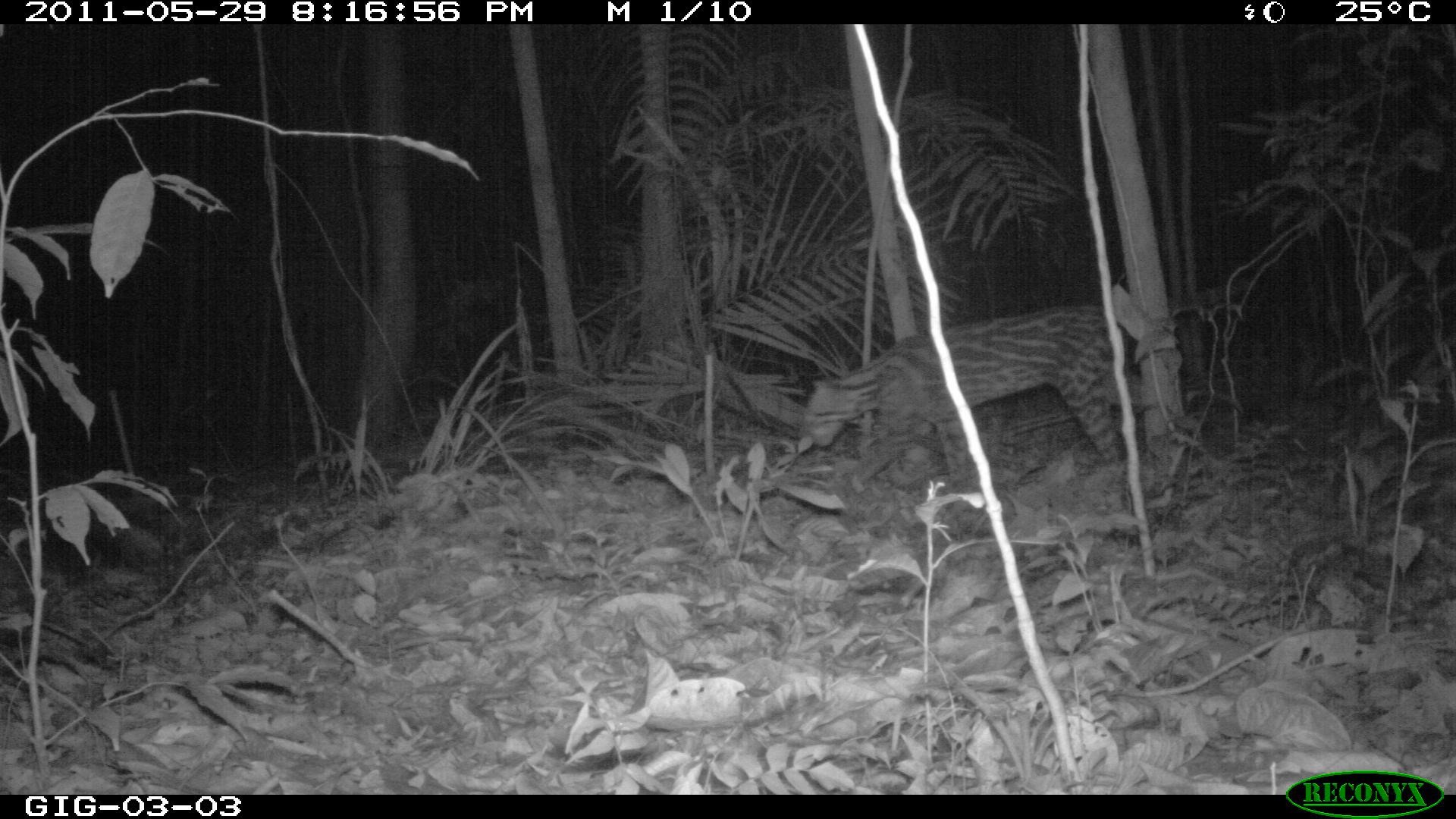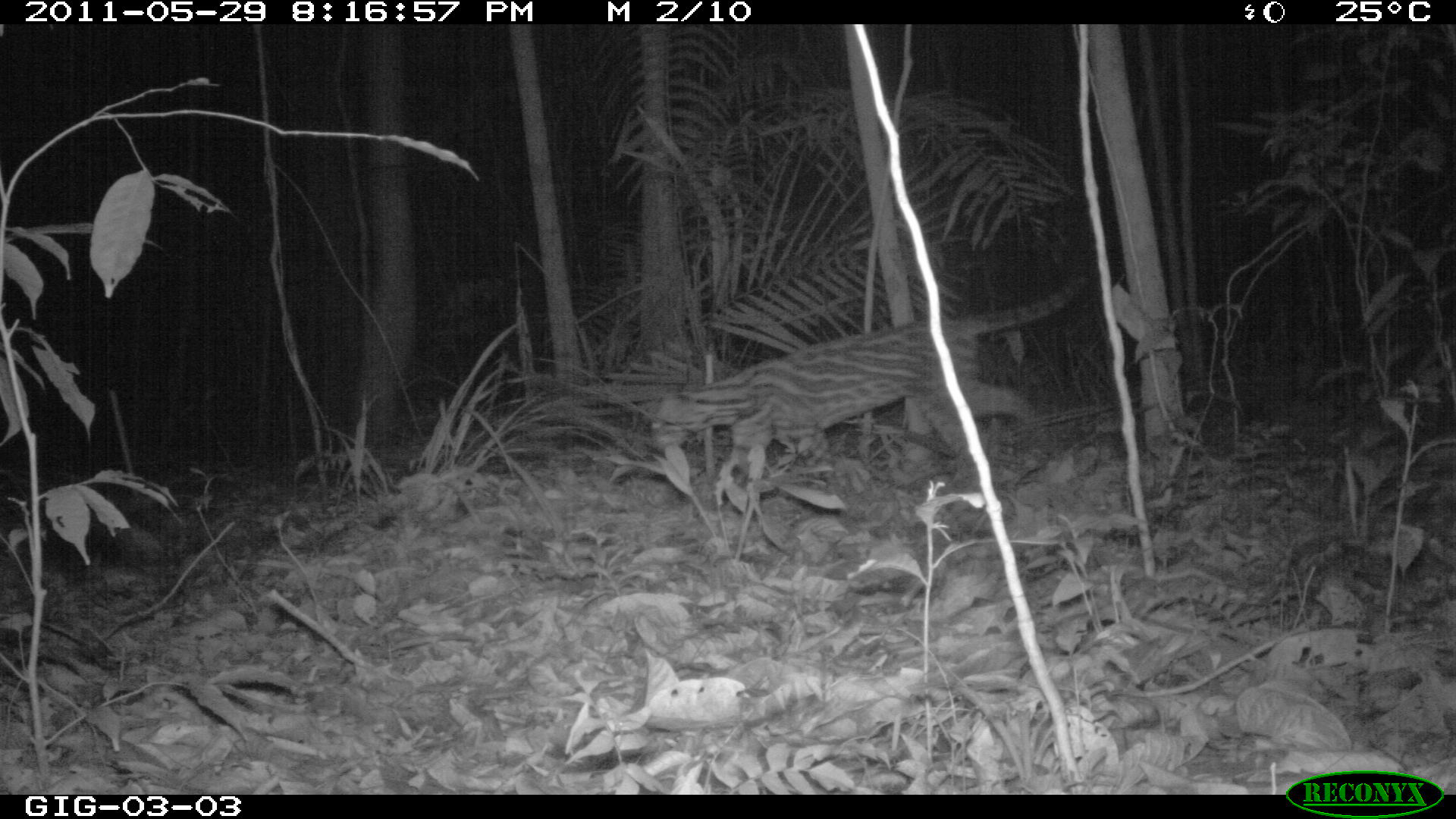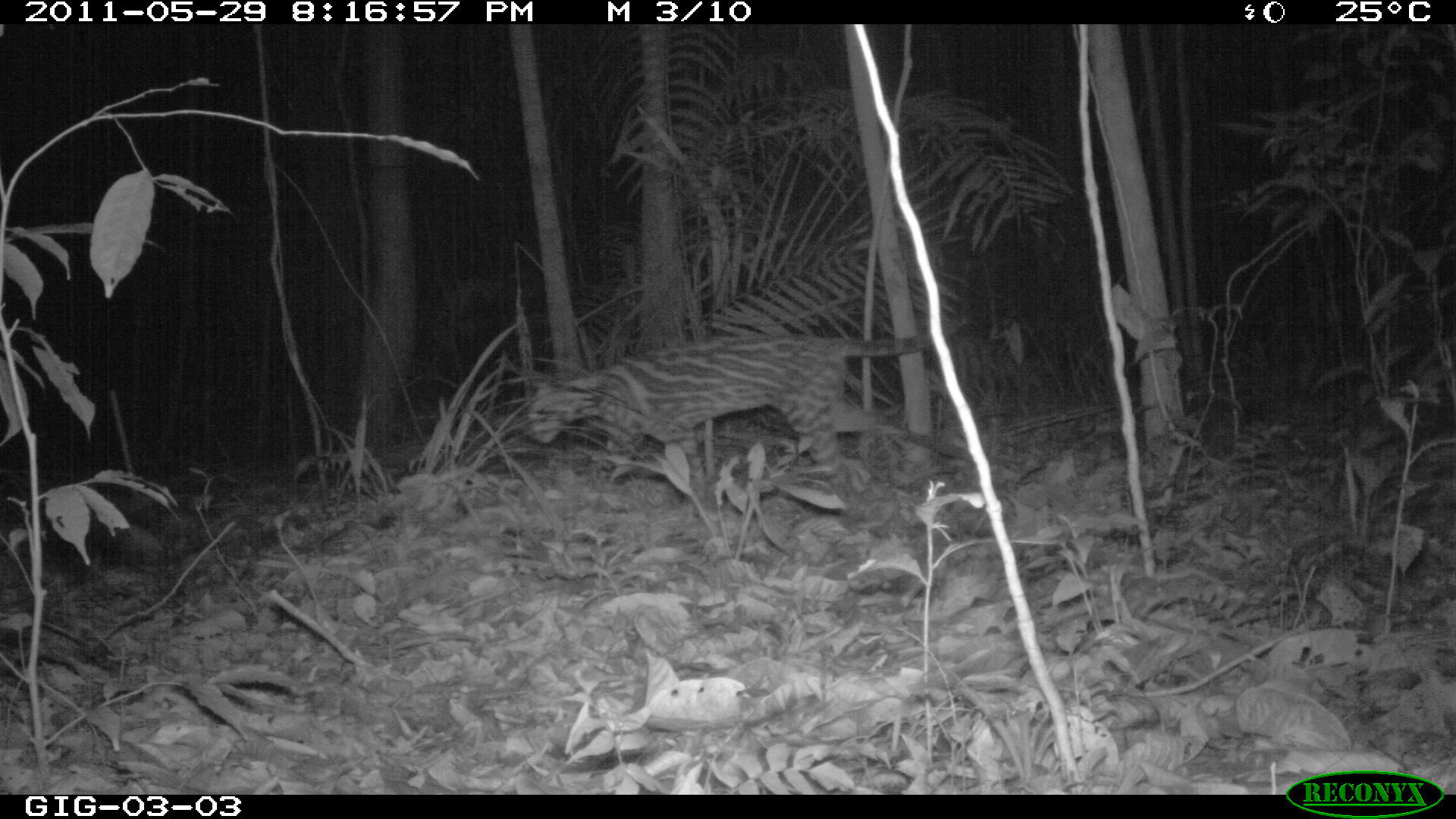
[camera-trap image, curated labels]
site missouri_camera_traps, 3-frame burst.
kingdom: Animalia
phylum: Chordata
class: Mammalia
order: Carnivora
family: Felidae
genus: Leopardus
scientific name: Leopardus pardalis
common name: ocelot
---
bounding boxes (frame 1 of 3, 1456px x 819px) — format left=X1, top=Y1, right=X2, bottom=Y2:
ocelot: left=786, top=293, right=1191, bottom=467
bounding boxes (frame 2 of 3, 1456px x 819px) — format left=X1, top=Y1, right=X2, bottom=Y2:
ocelot: left=642, top=265, right=1120, bottom=465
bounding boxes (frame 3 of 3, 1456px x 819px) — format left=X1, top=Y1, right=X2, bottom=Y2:
ocelot: left=524, top=312, right=971, bottom=491